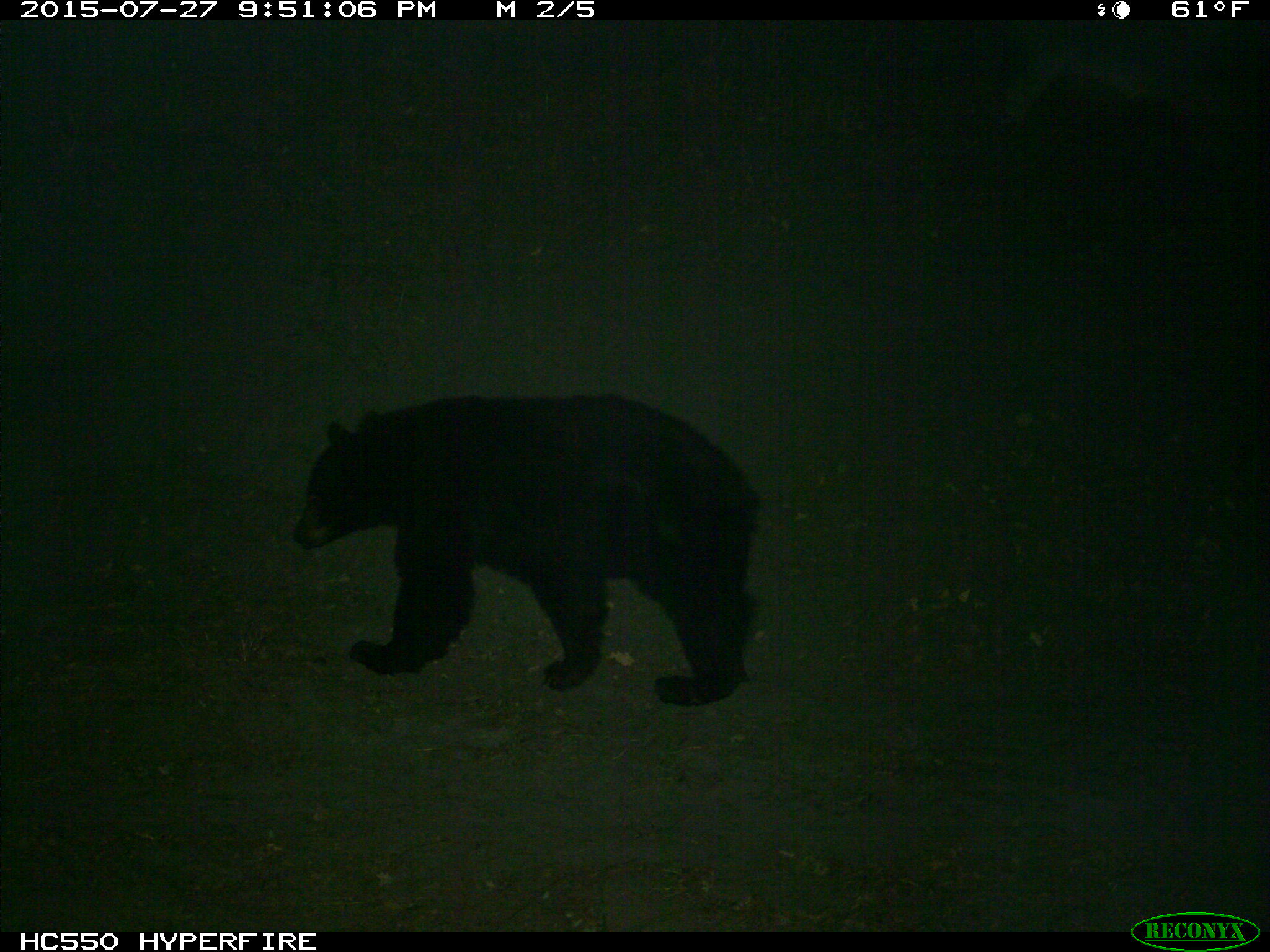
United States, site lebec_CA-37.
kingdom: Animalia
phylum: Chordata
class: Mammalia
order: Carnivora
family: Ursidae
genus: Ursus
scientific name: Ursus americanus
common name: american black bear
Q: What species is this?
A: Ursus americanus (american black bear).